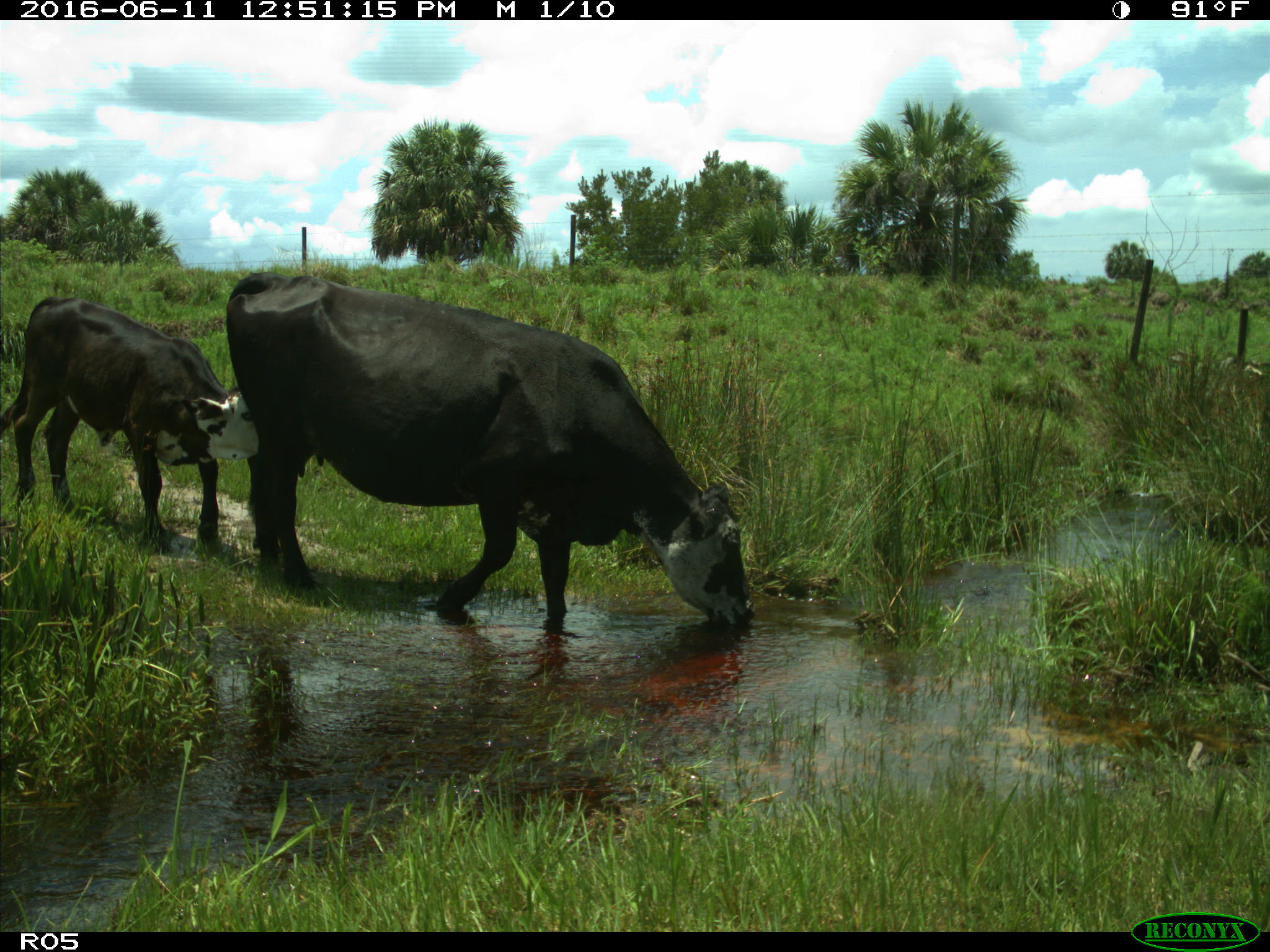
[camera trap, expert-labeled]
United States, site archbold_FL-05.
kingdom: Animalia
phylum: Chordata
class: Mammalia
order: Artiodactyla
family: Bovidae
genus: Bos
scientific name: Bos taurus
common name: domestic cow